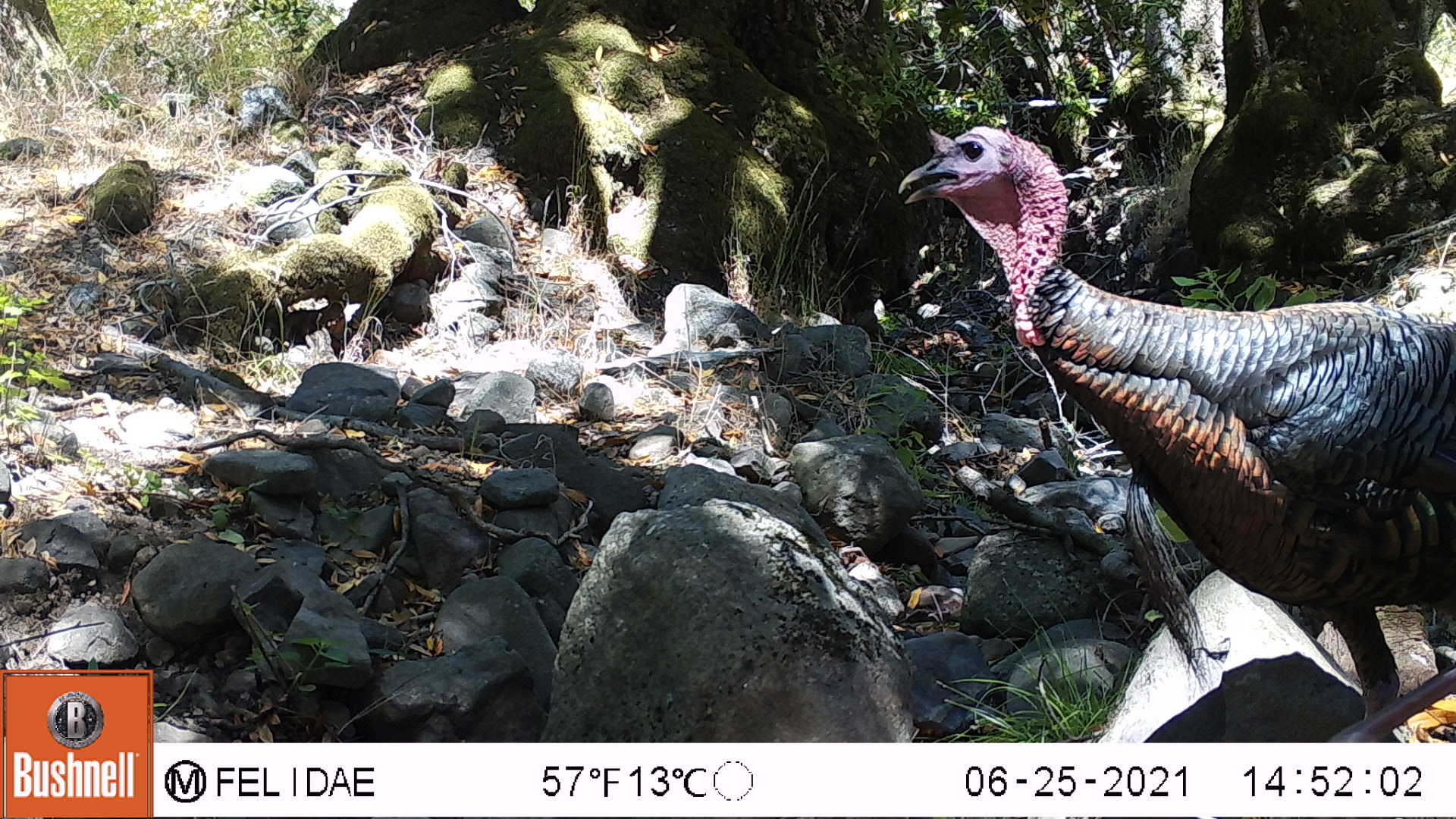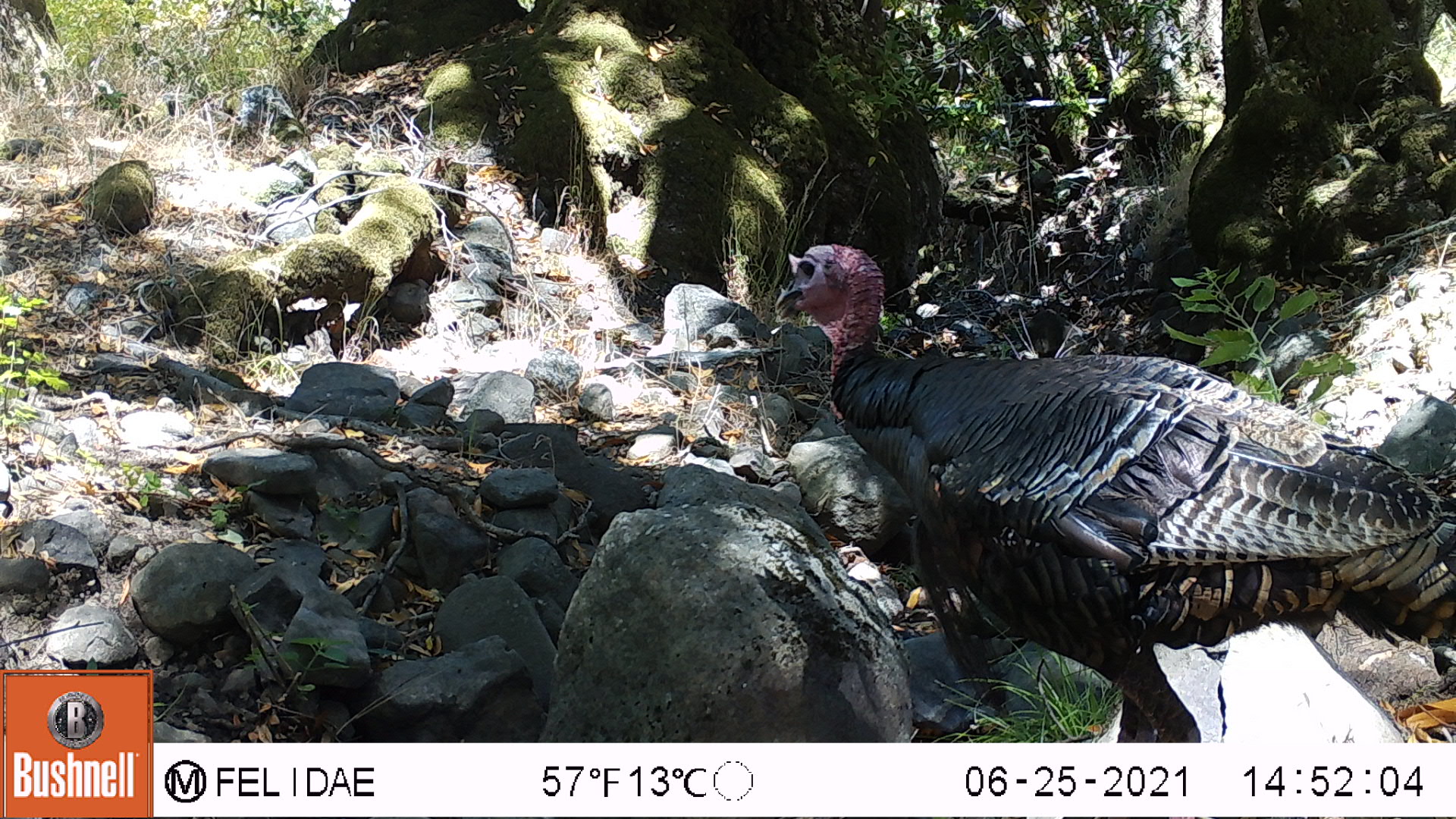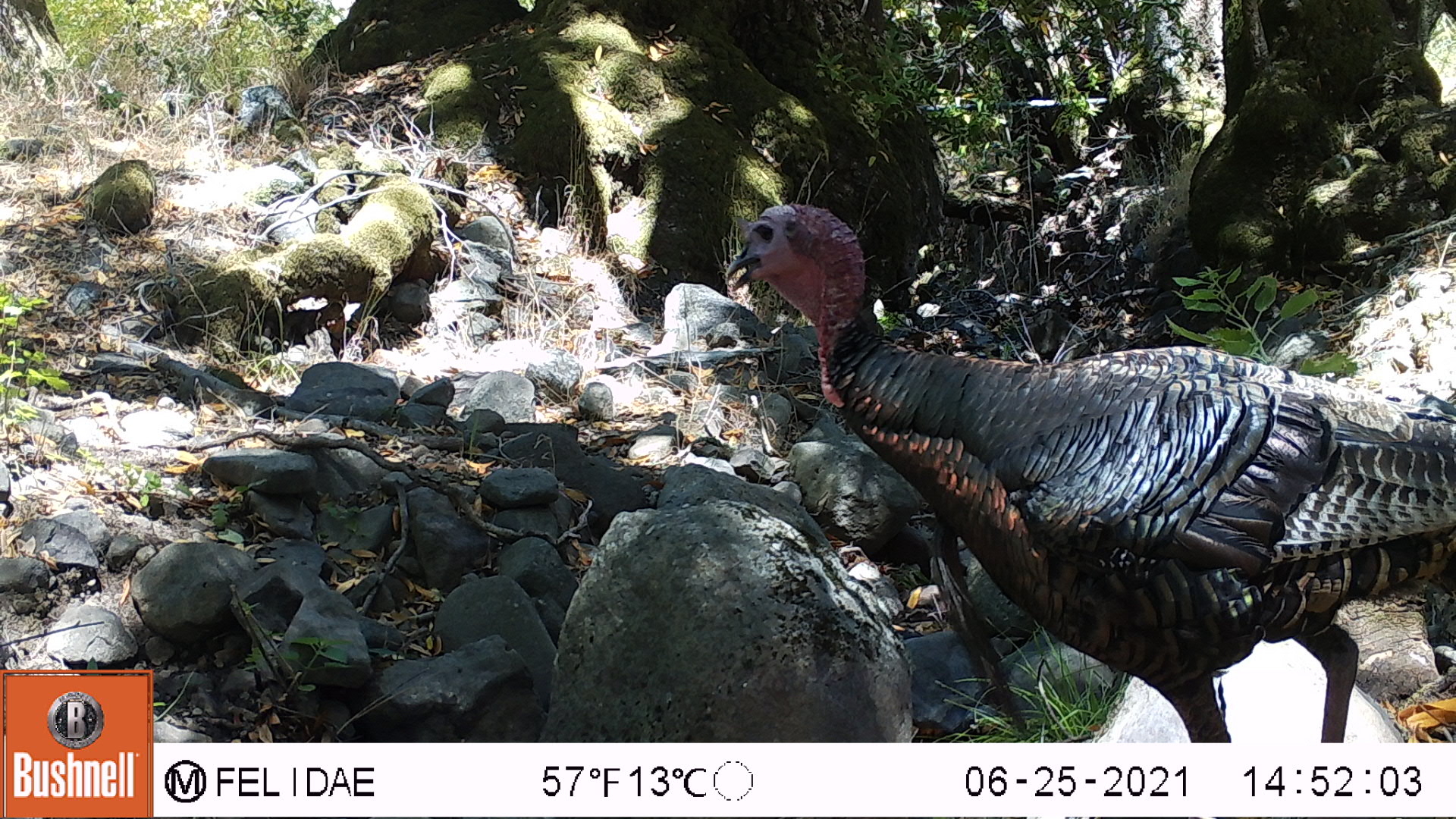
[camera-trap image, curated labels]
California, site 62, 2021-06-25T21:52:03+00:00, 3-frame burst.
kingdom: Animalia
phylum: Chordata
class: Aves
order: Galliformes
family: Phasianidae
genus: Meleagris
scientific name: Meleagris gallopavo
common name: turkey